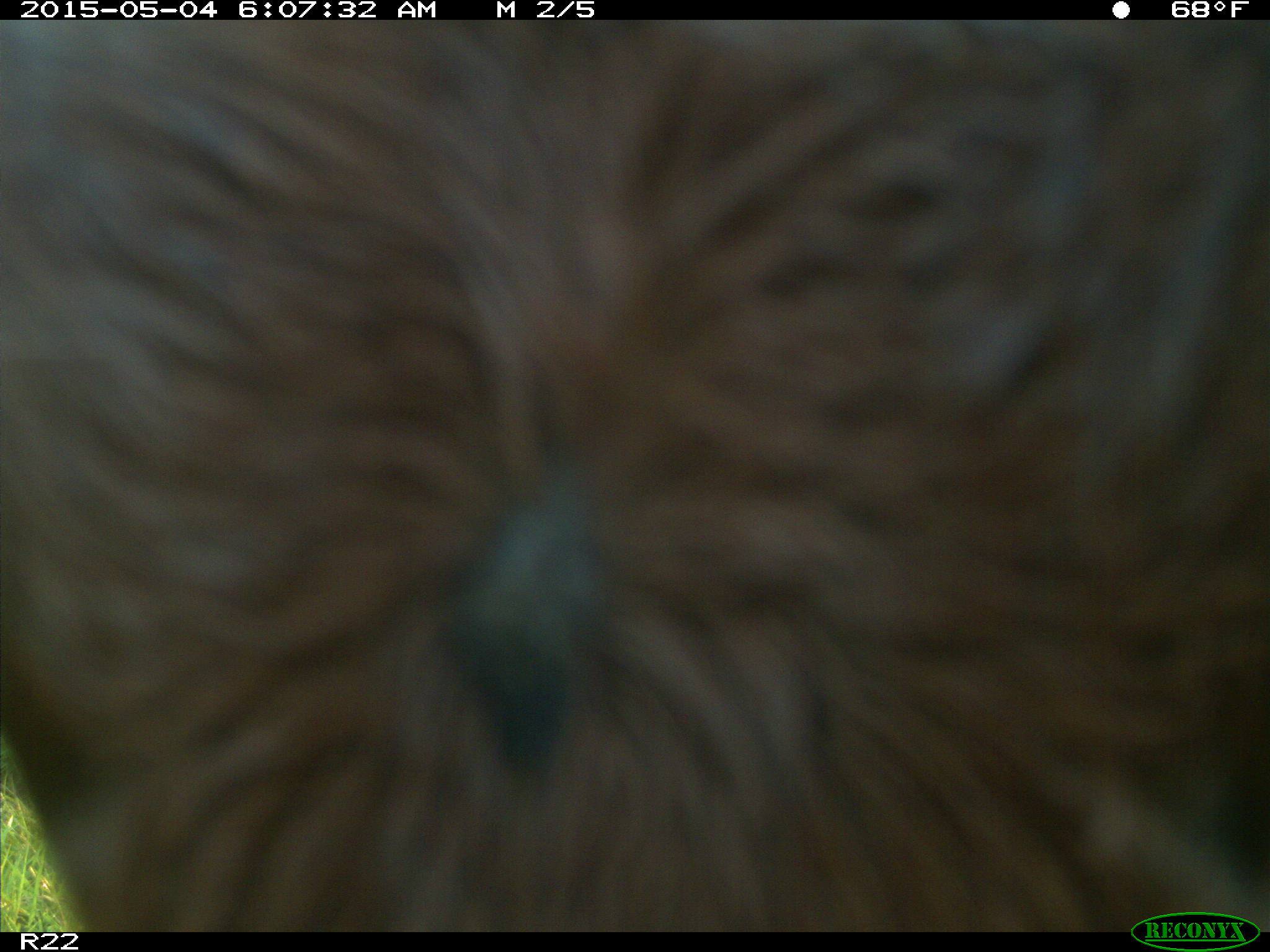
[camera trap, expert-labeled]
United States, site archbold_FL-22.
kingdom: Animalia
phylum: Chordata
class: Mammalia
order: Artiodactyla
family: Bovidae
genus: Bos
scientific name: Bos taurus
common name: domestic cow